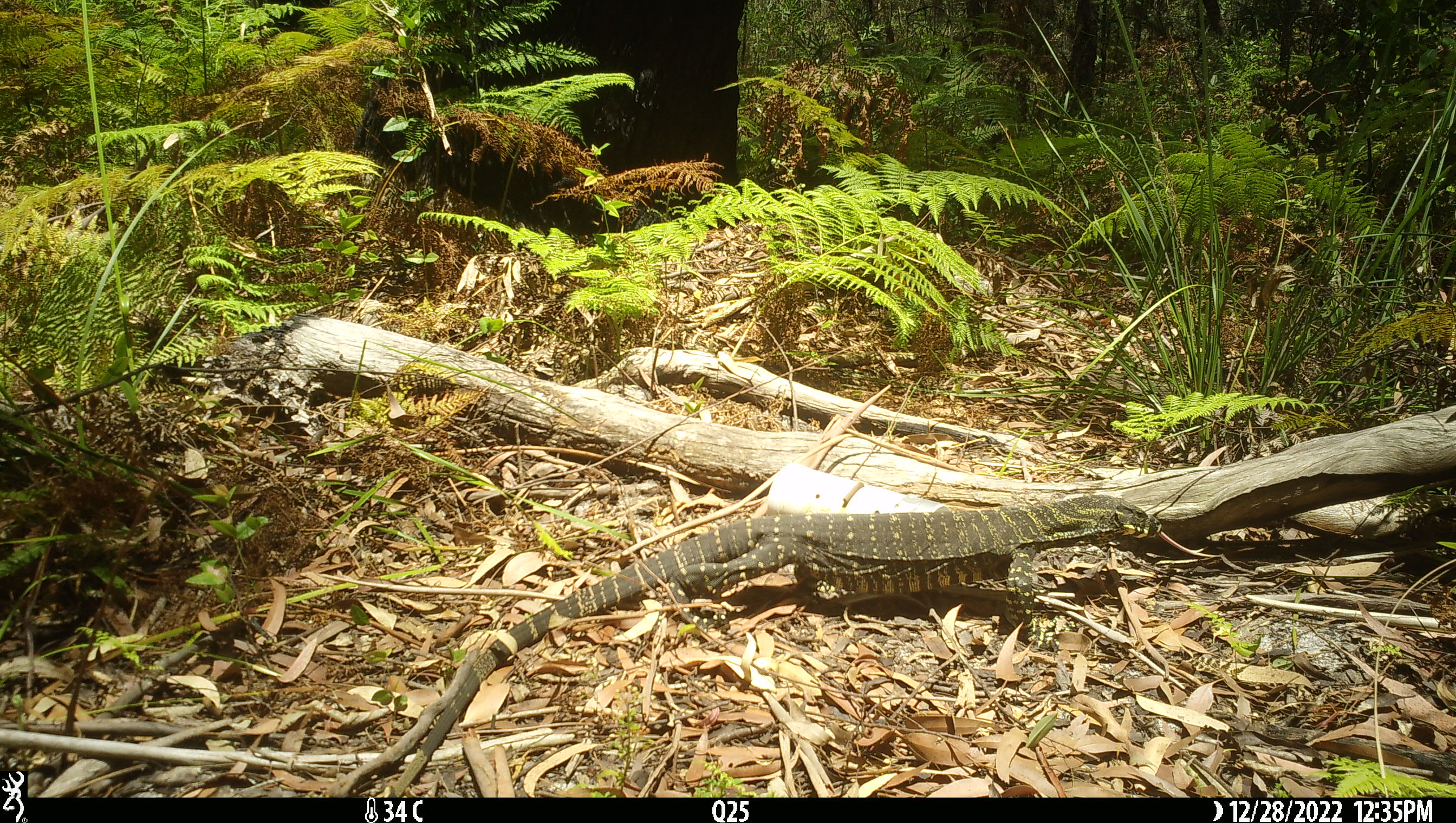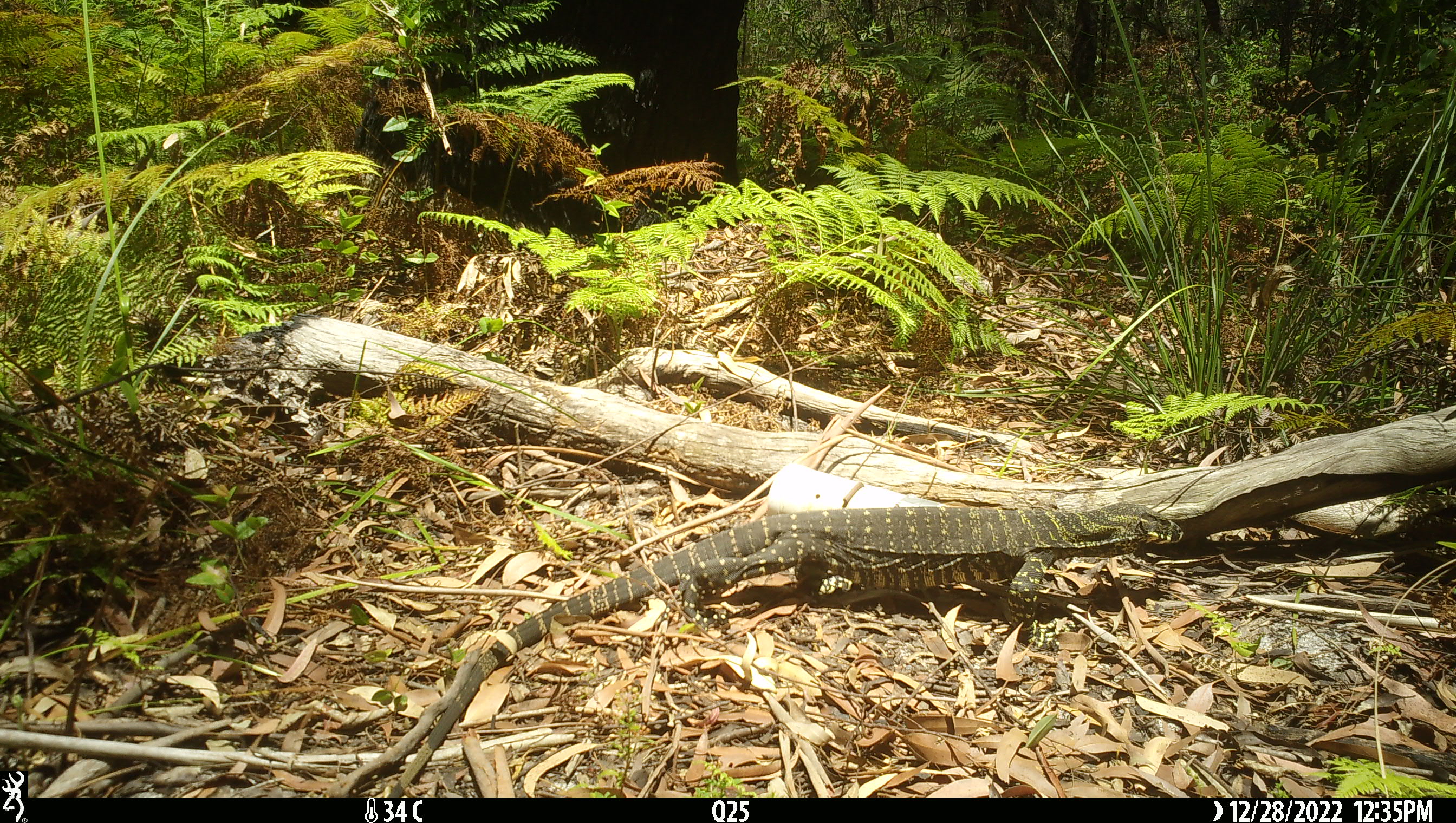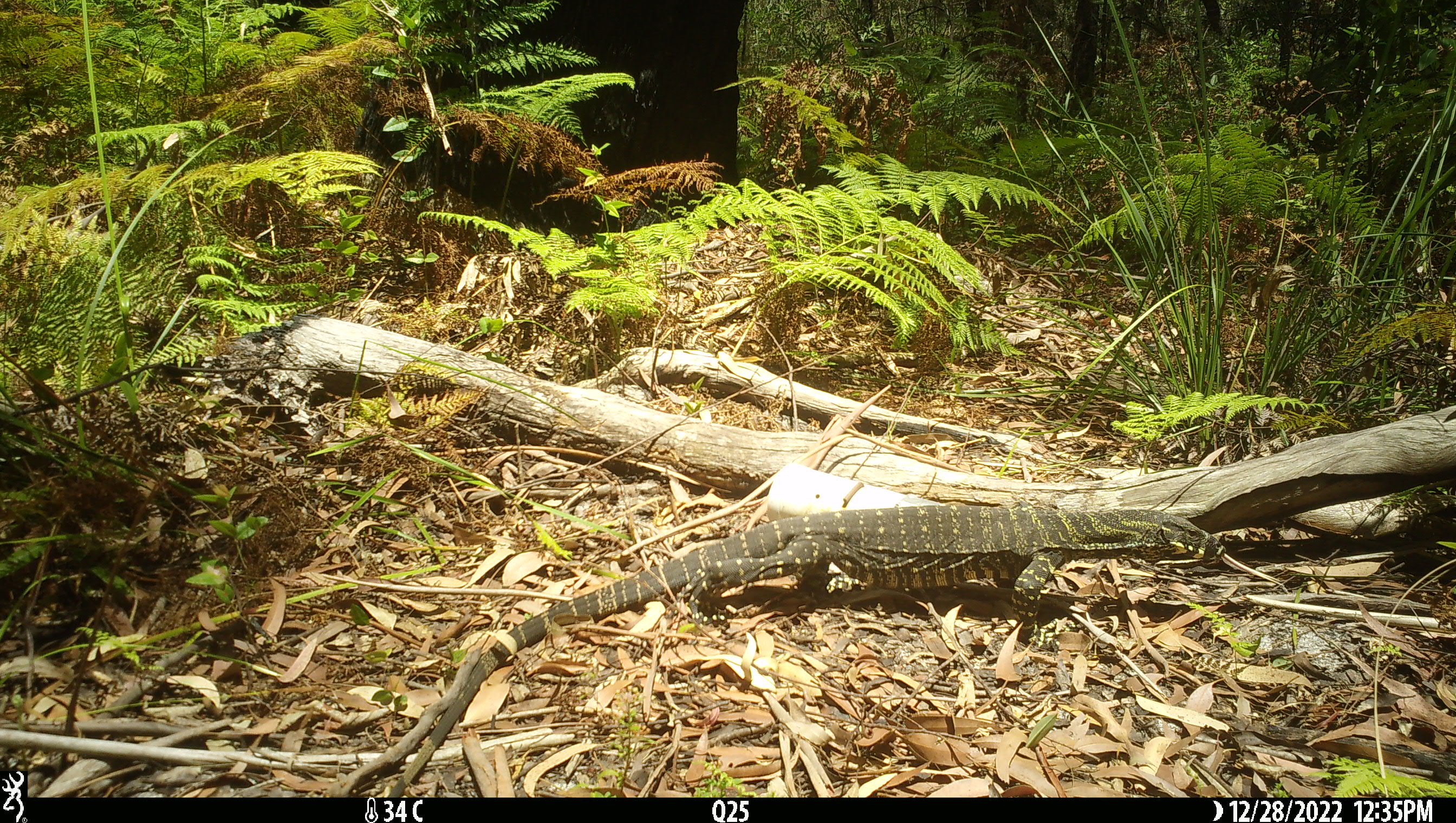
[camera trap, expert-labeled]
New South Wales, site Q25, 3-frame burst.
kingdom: Animalia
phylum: Chordata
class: Reptilia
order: Squamata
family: Varanidae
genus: Varanus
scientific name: Varanus varius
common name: lace monitor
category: goanna